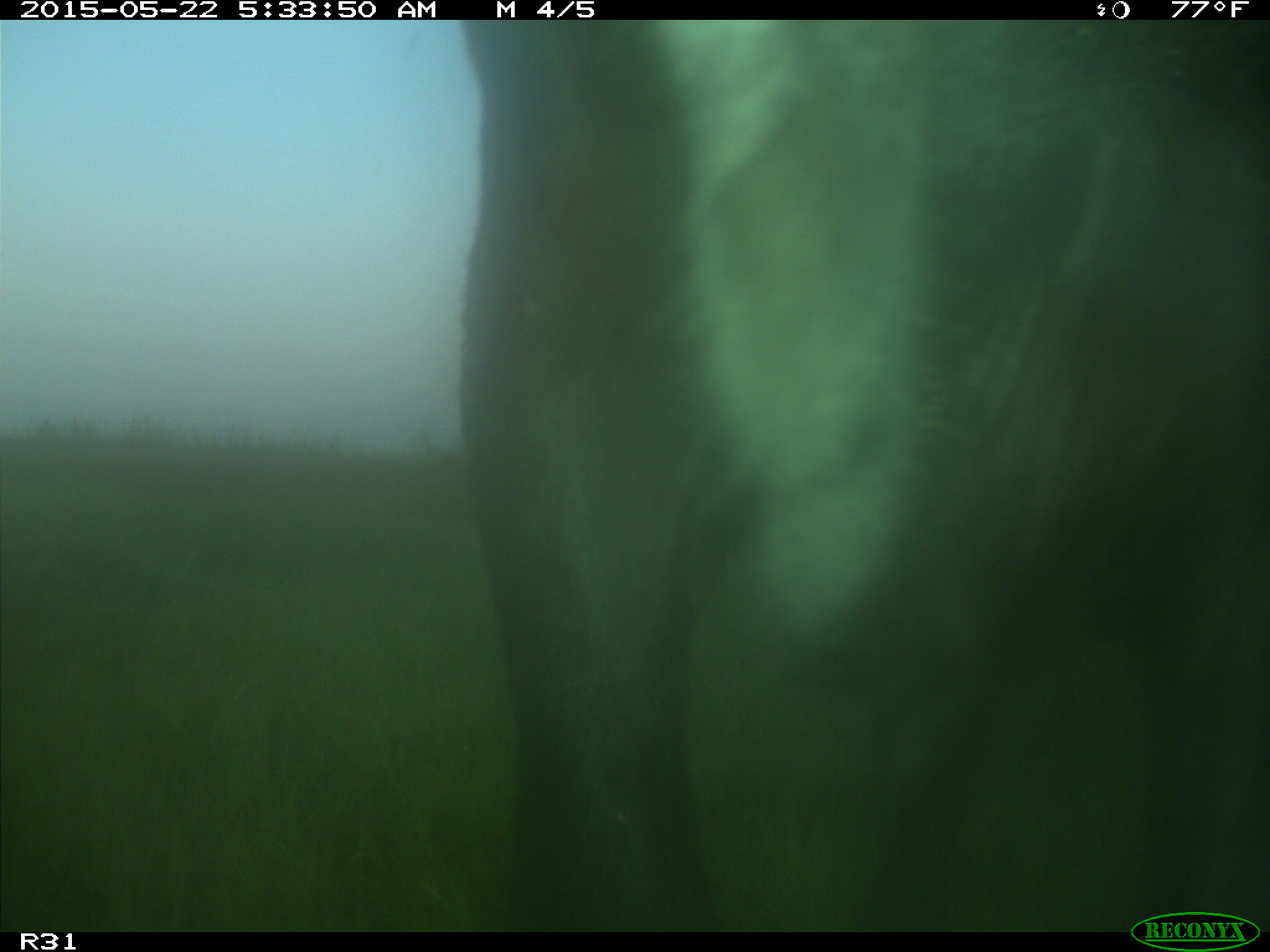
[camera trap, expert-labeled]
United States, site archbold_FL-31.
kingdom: Animalia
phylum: Chordata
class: Mammalia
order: Artiodactyla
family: Bovidae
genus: Bos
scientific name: Bos taurus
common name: domestic cow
Bos taurus (domestic cow).